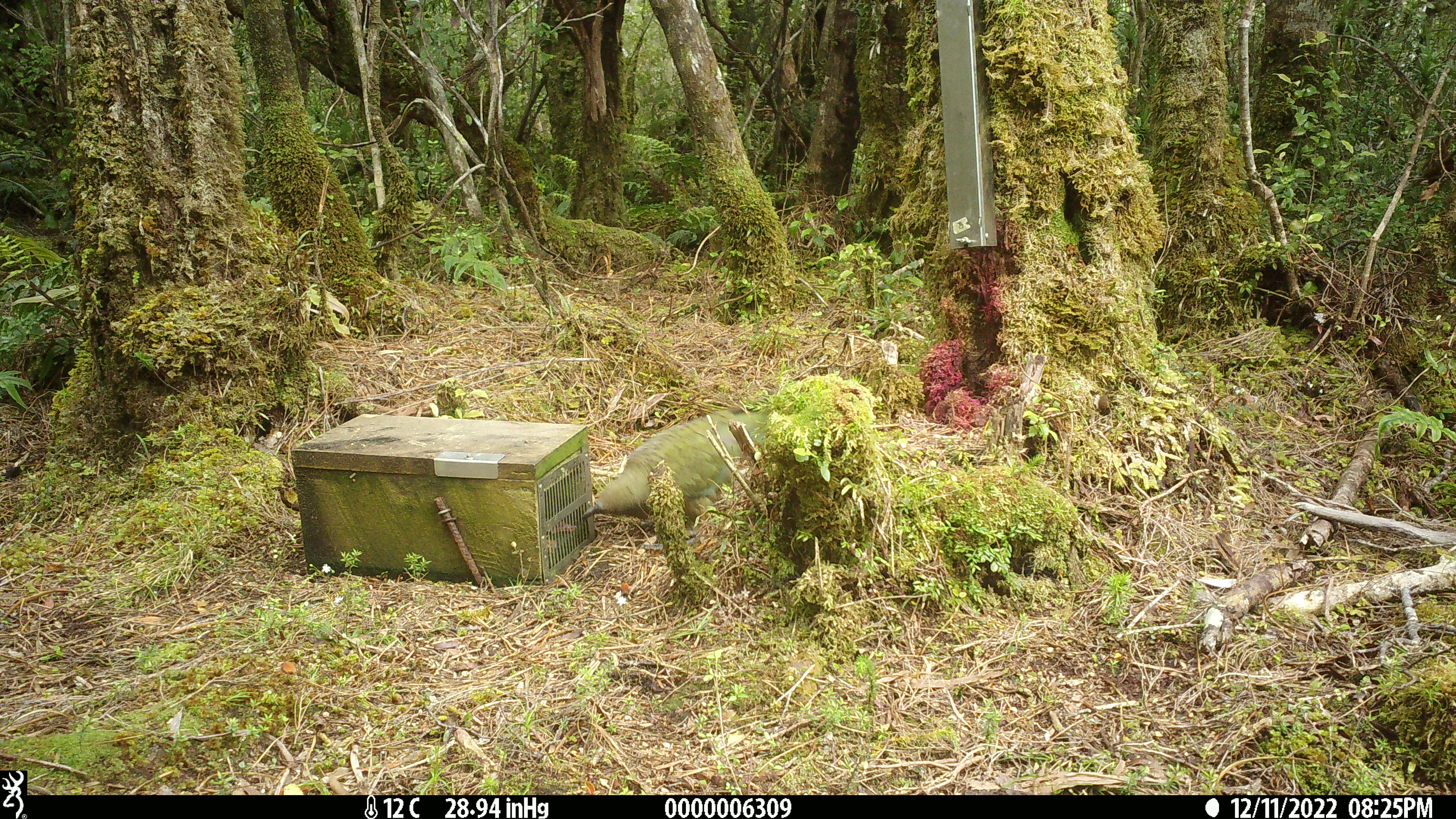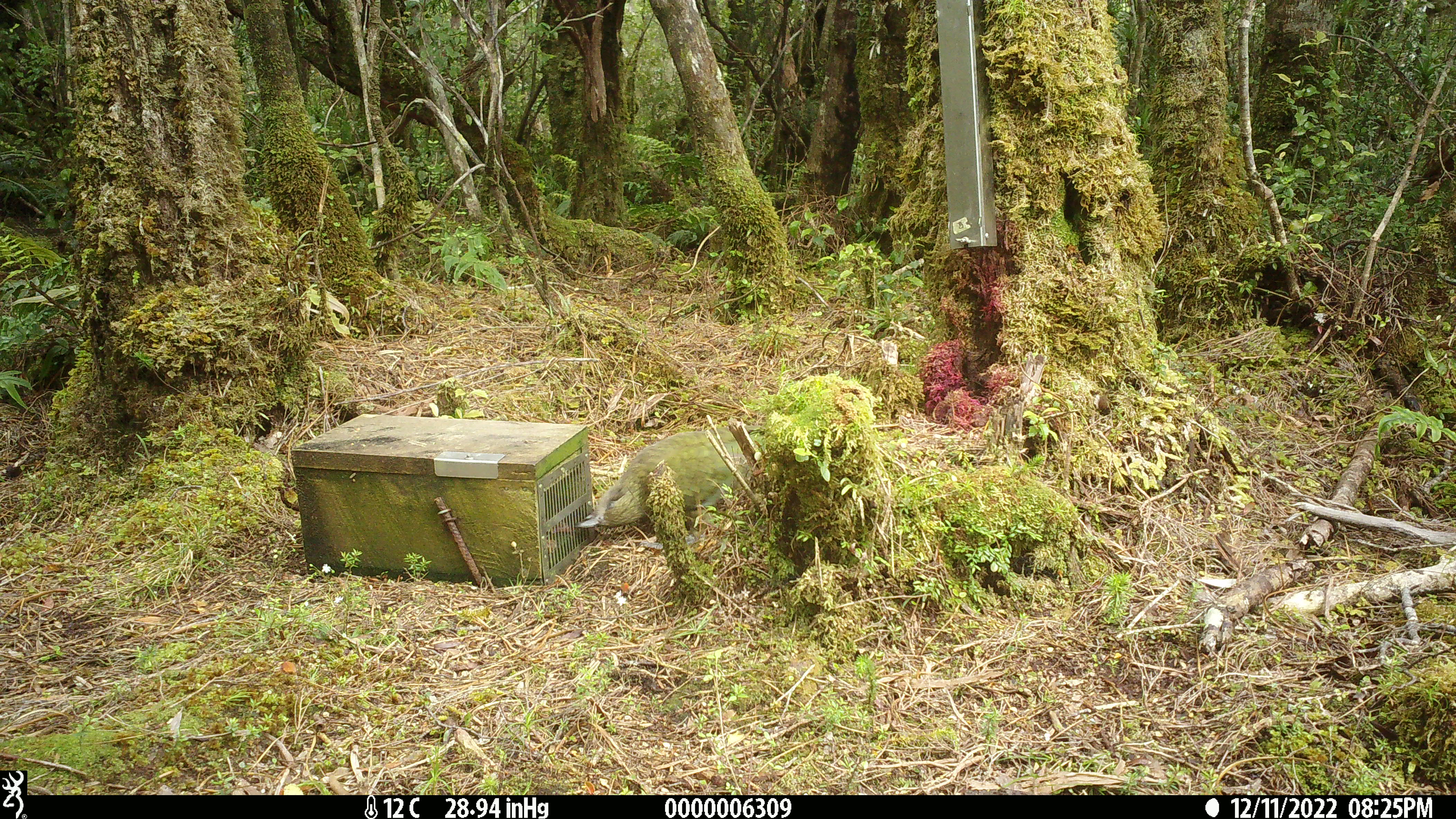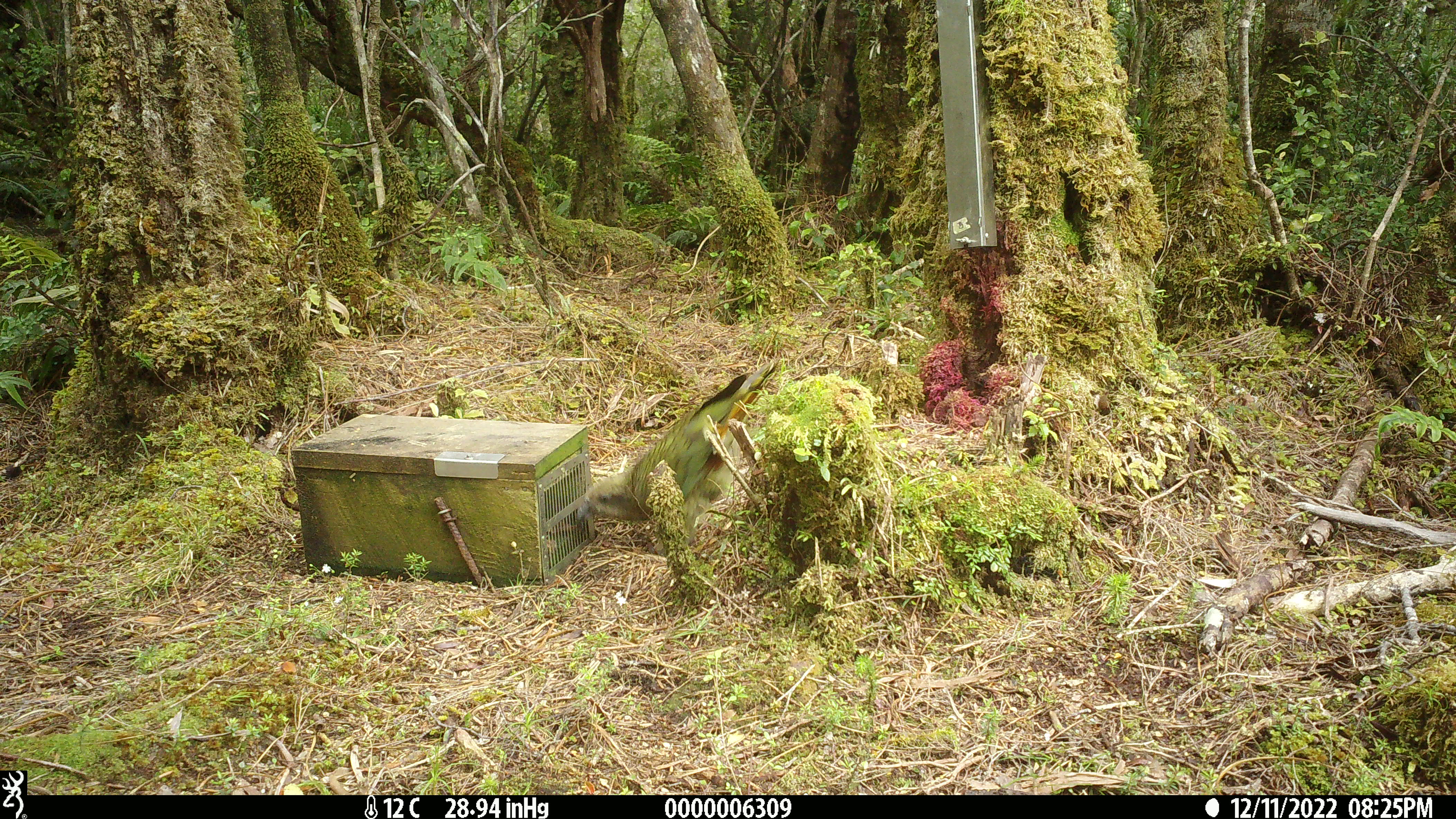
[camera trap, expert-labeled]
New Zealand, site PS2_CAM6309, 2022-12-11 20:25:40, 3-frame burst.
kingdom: Animalia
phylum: Chordata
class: Aves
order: Psittaciformes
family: Strigopidae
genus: Nestor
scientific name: Nestor notabilis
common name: kea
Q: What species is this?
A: Kea (Nestor notabilis).